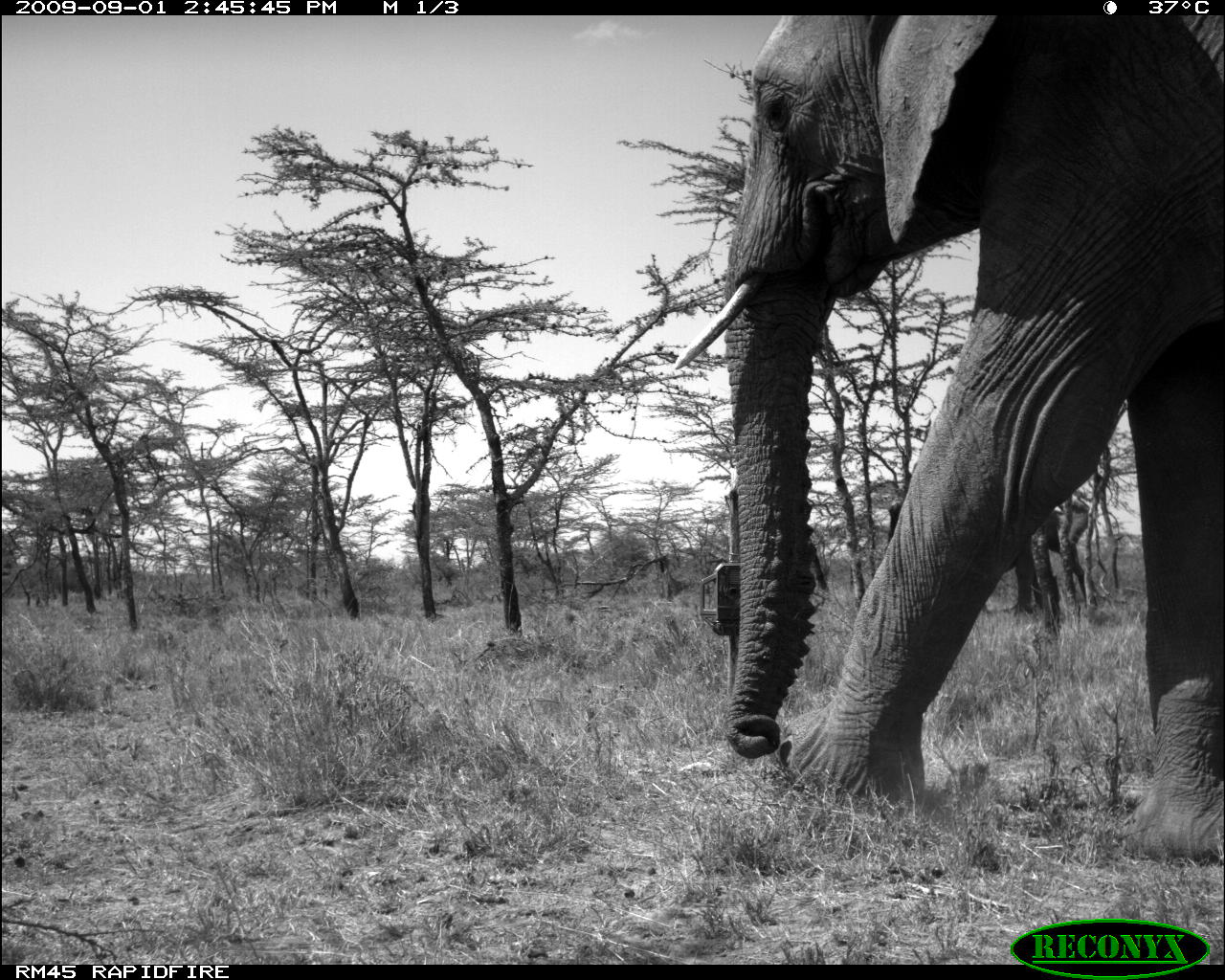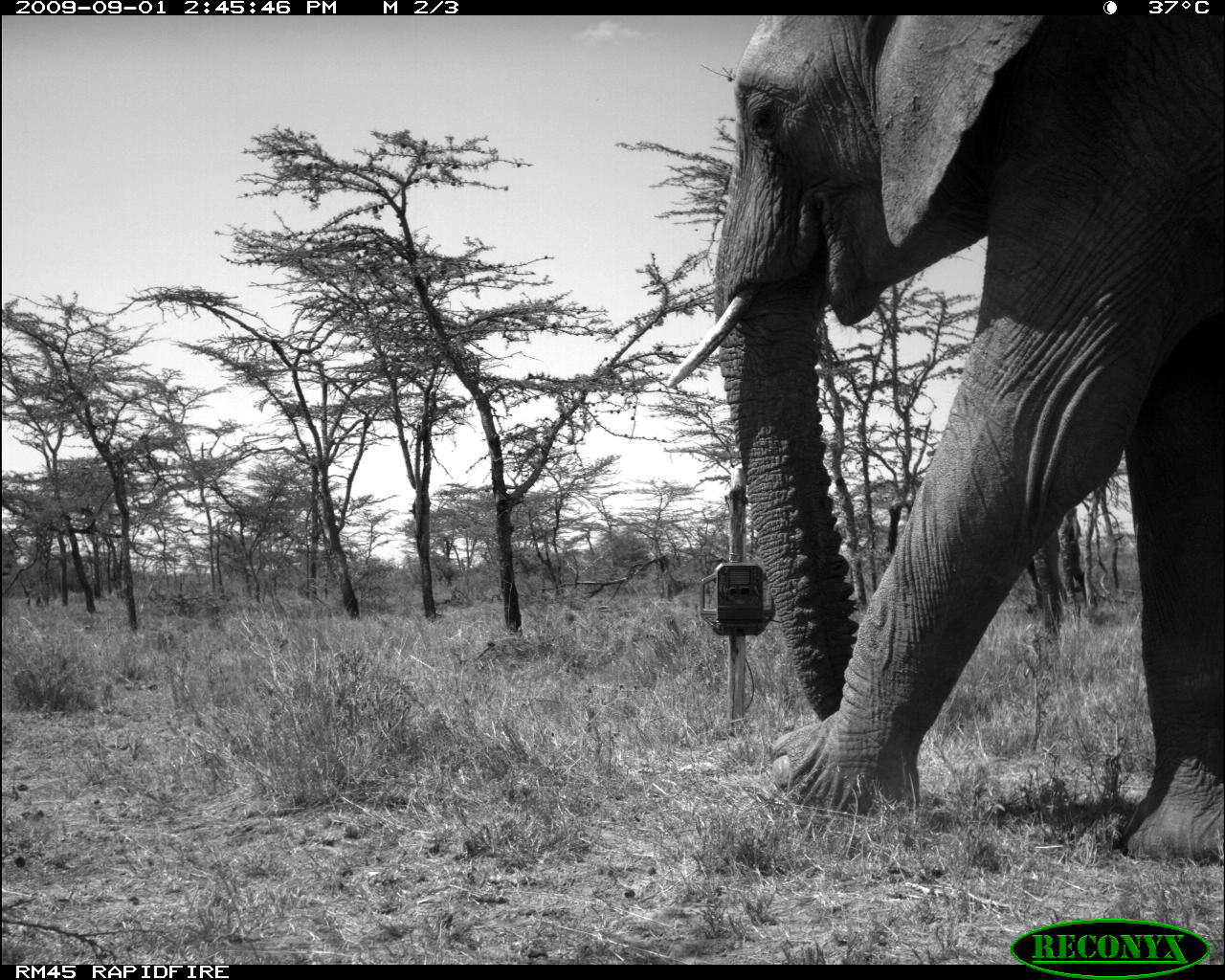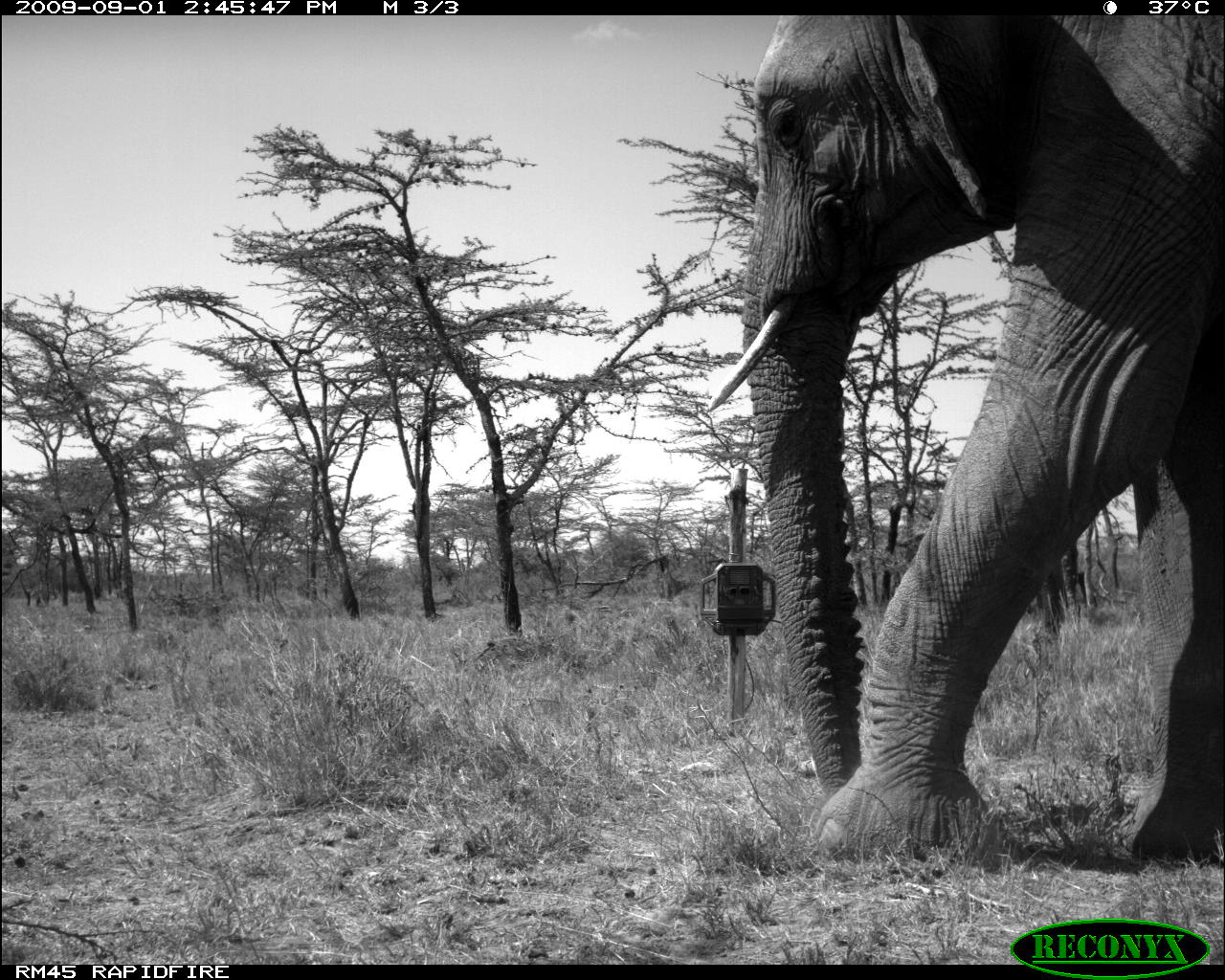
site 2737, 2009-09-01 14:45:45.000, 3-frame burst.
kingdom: Animalia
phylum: Chordata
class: Mammalia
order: Proboscidea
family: Elephantidae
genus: Loxodonta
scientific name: Loxodonta africana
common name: african bush elephant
Loxodonta africana (african bush elephant), count 2.